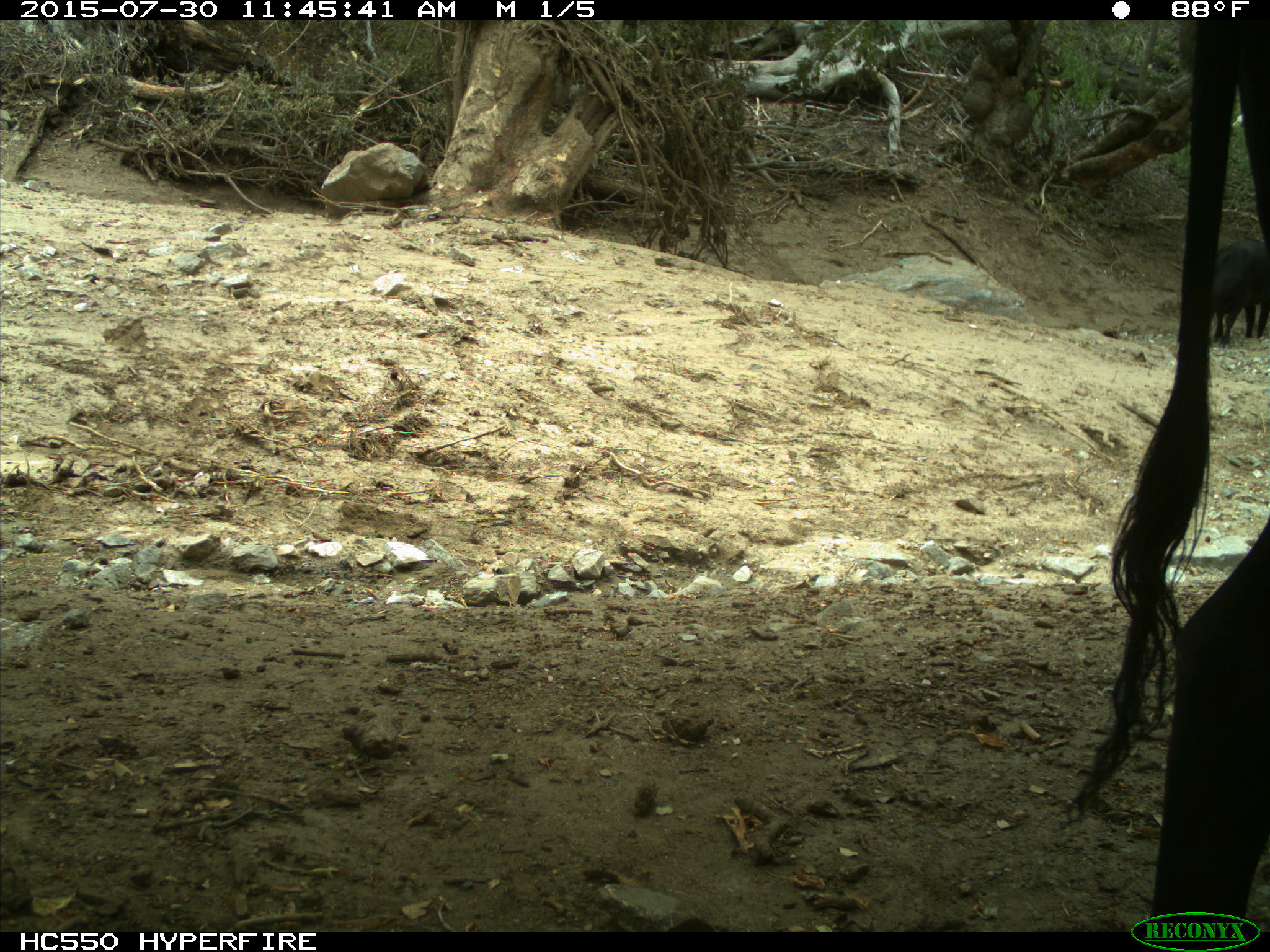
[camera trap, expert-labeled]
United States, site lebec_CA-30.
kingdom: Animalia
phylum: Chordata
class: Mammalia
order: Artiodactyla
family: Bovidae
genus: Bos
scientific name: Bos taurus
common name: domestic cow